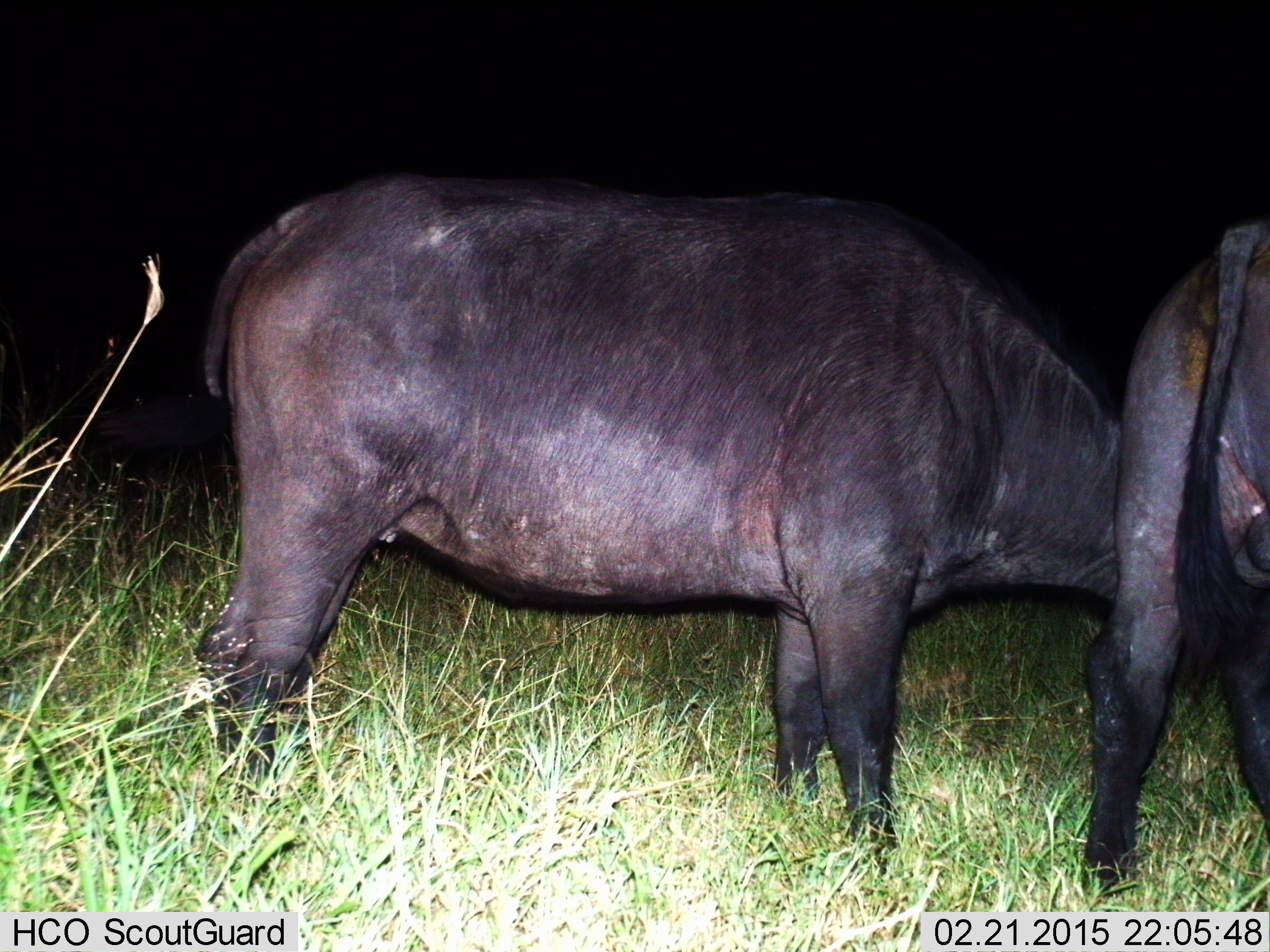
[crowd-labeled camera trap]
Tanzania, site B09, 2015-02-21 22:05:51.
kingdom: Animalia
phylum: Chordata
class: Mammalia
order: Artiodactyla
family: Bovidae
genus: Syncerus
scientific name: Syncerus caffer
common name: cape buffalo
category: buffalo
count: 2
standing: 70%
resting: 0%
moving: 0%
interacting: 0%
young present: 0%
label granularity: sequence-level